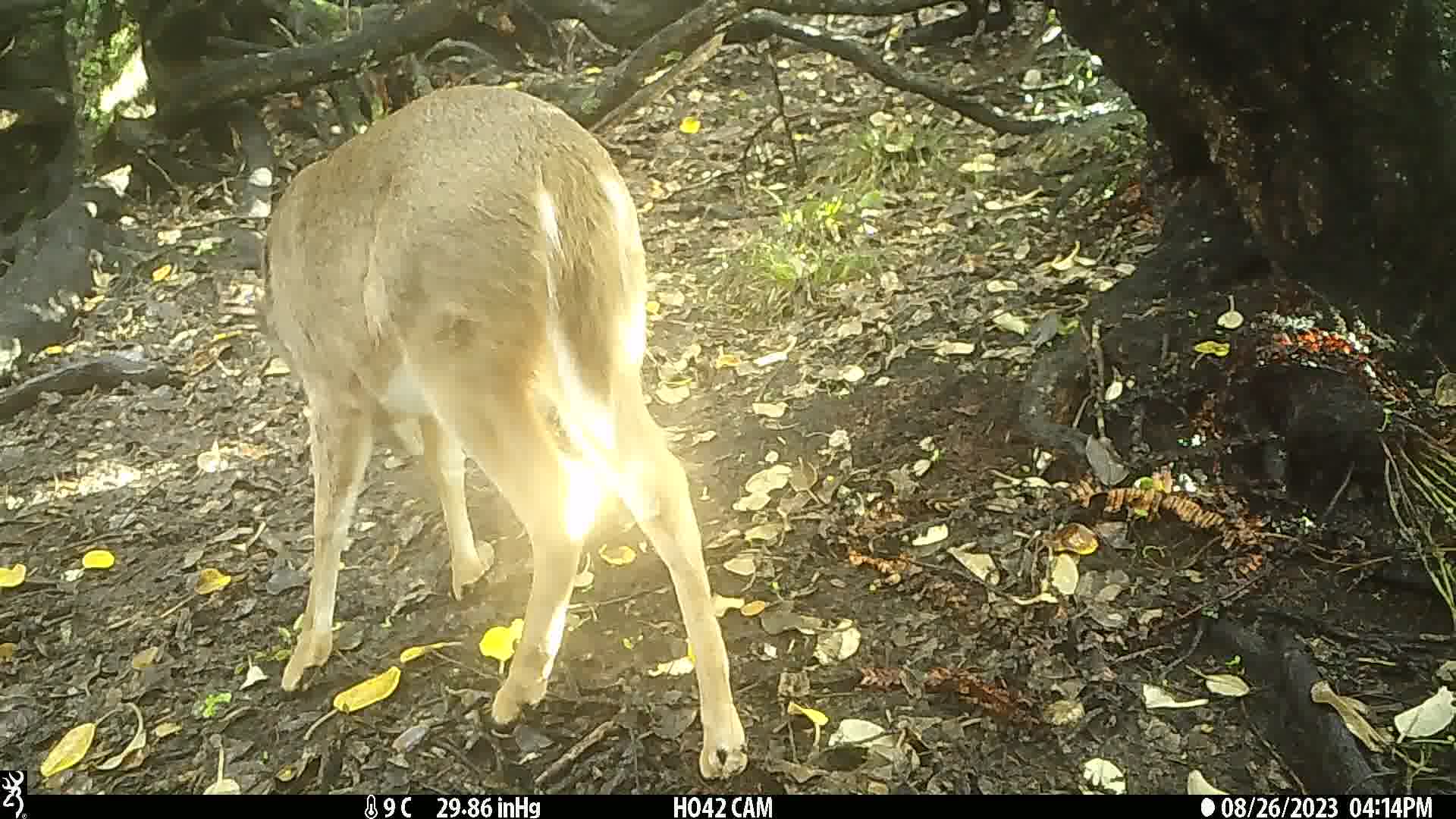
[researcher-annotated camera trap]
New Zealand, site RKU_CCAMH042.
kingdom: Animalia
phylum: Chordata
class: Mammalia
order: Artiodactyla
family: Cervidae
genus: Odocoileus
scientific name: Odocoileus virginianus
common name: white-tailed deer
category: white tailed deer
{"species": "white tailed deer (white-tailed deer) (Odocoileus virginianus)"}